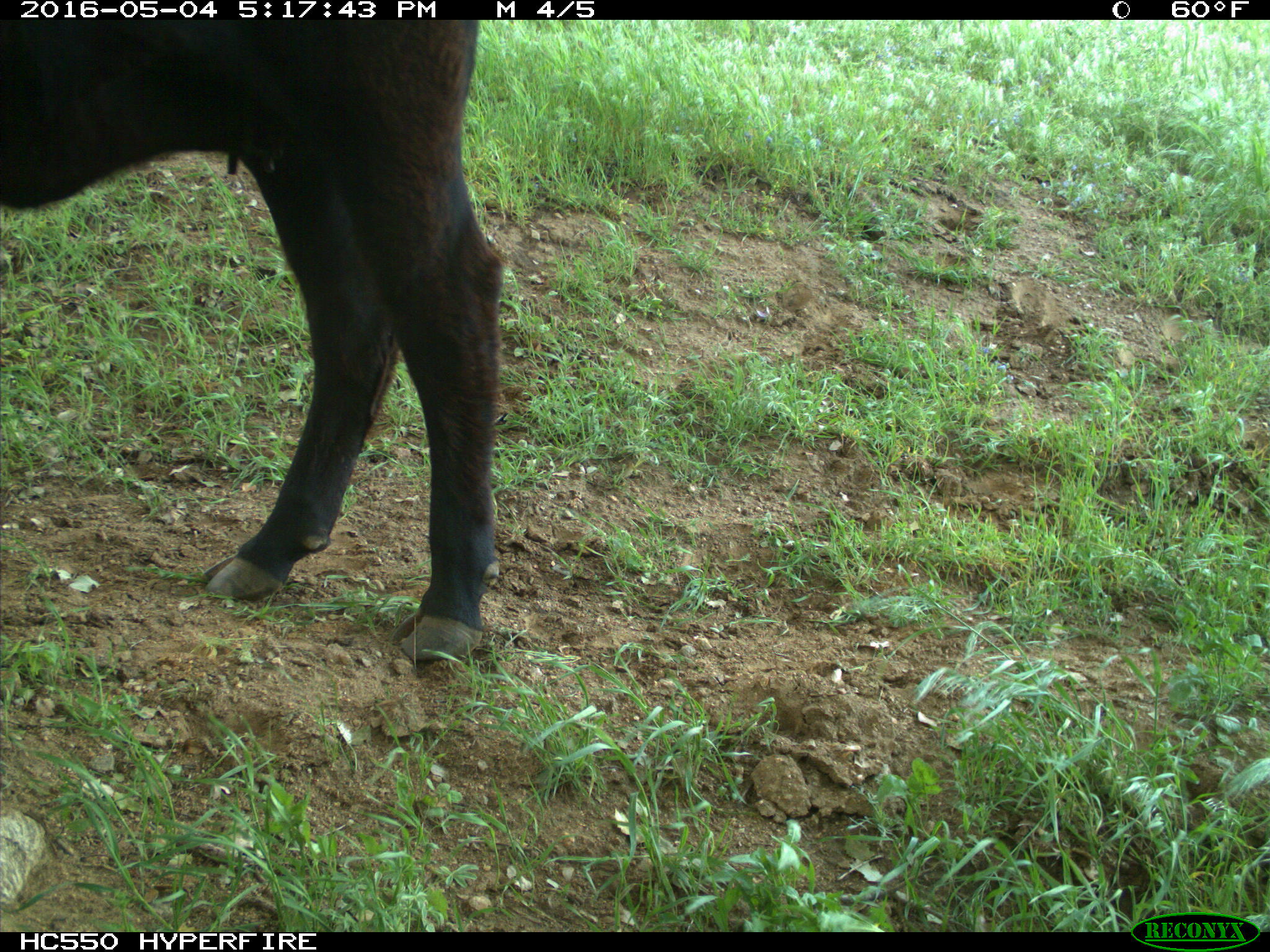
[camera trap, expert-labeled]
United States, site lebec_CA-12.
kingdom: Animalia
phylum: Chordata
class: Mammalia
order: Artiodactyla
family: Bovidae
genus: Bos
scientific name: Bos taurus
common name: domestic cow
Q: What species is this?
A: Bos taurus (domestic cow).